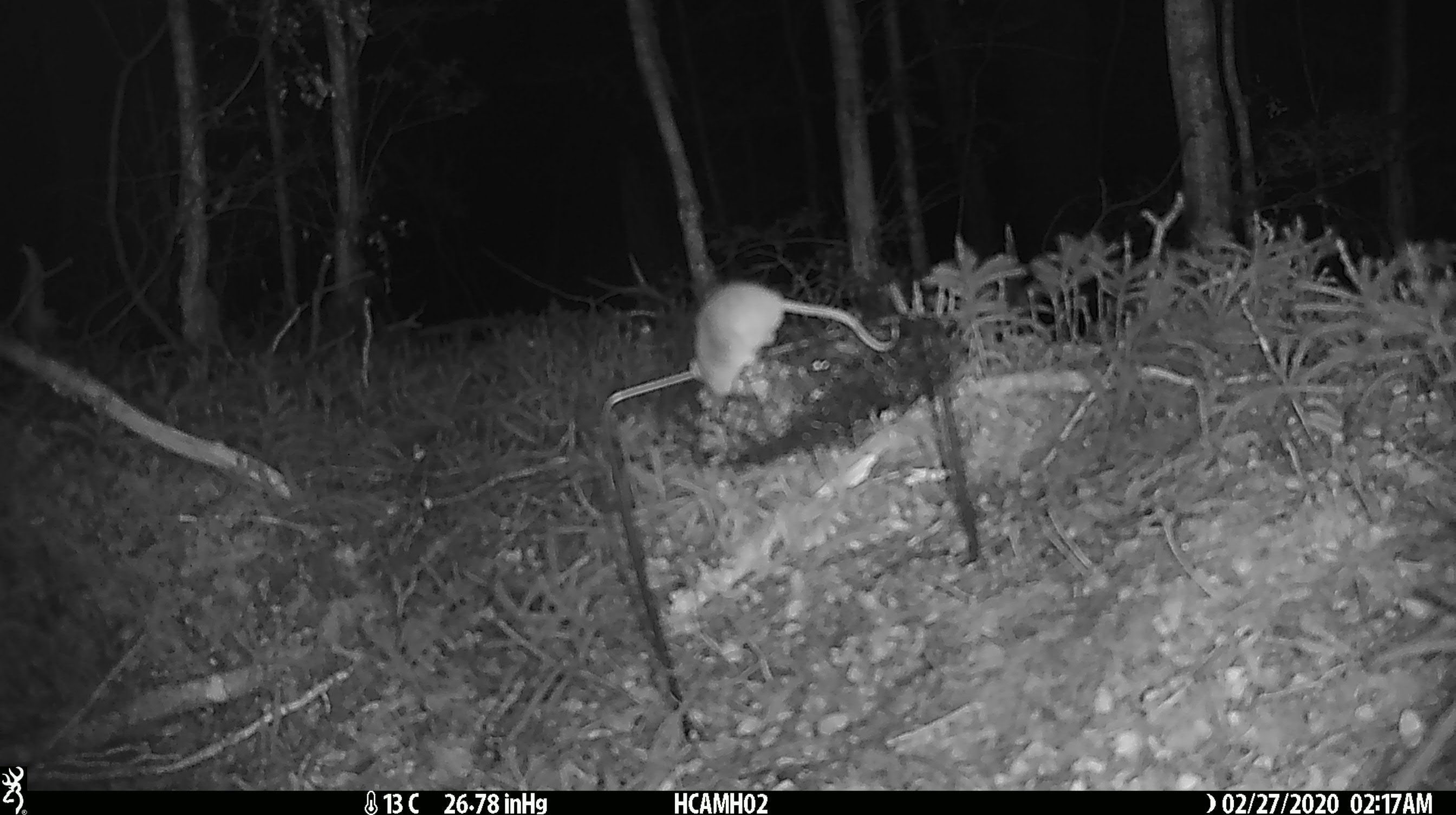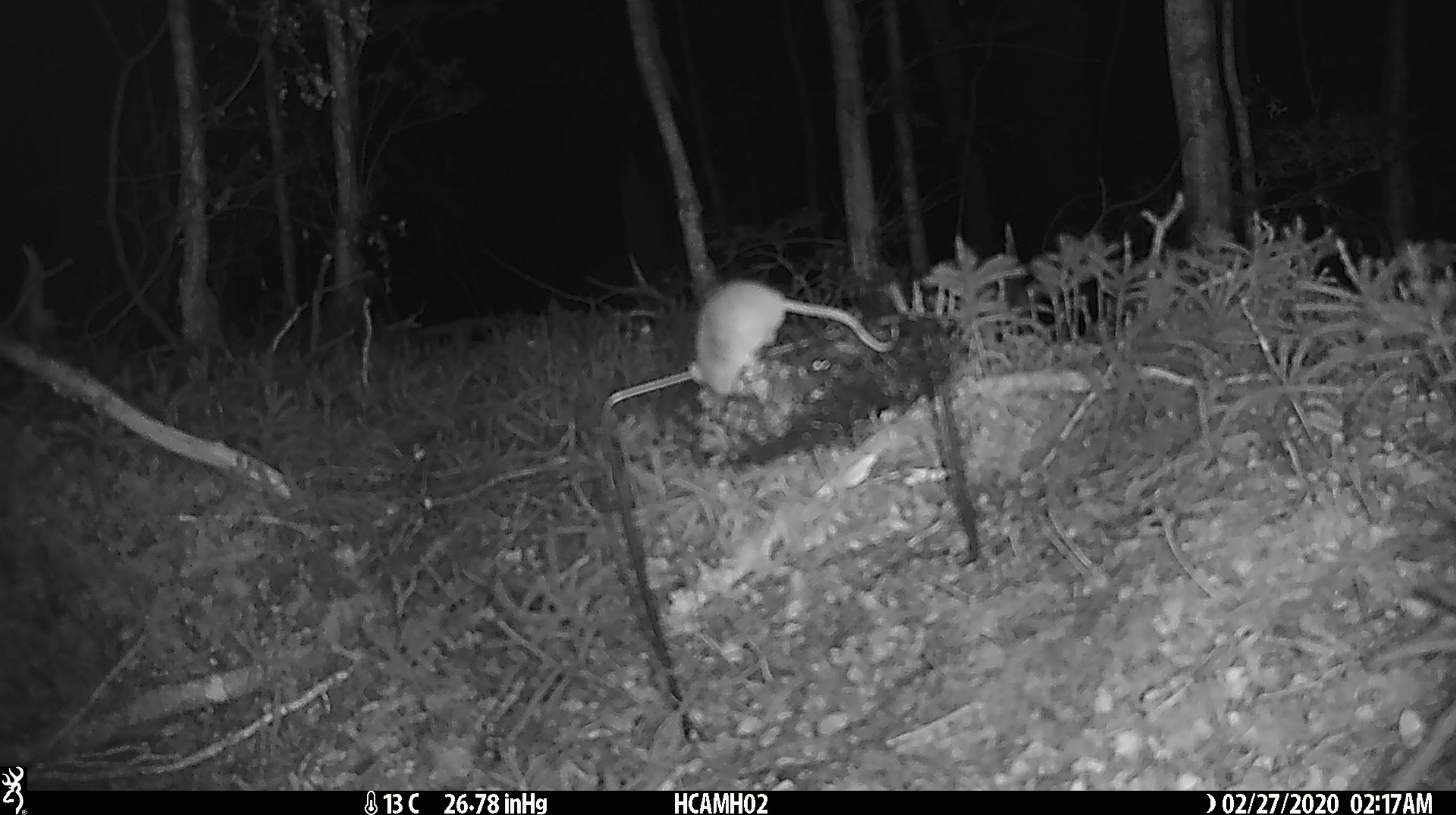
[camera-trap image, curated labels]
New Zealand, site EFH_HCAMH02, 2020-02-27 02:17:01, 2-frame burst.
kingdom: Animalia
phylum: Chordata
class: Mammalia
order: Rodentia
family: Muridae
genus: Mus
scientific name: Mus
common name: mouse